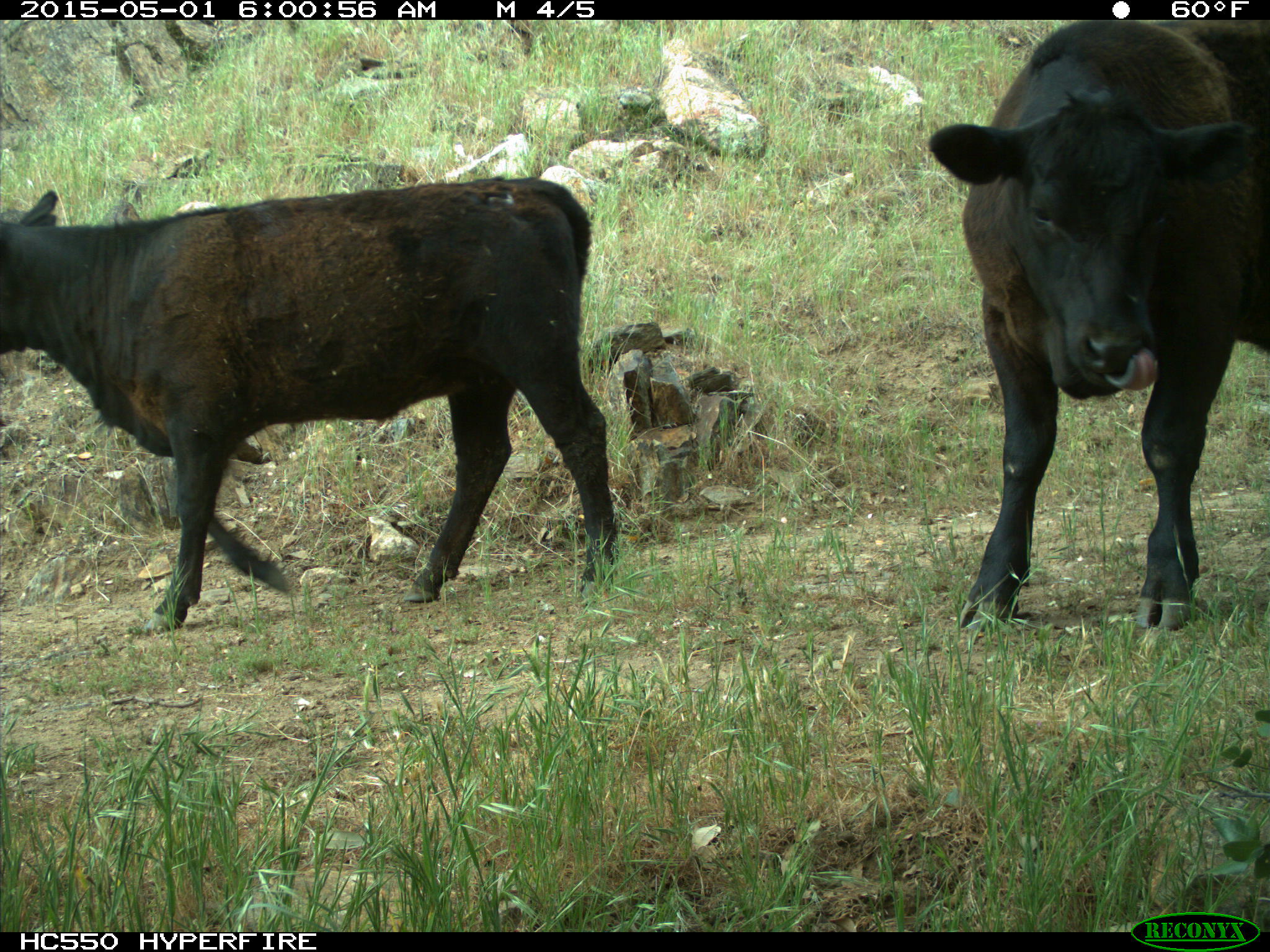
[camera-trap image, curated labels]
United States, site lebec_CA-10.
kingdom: Animalia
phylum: Chordata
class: Mammalia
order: Artiodactyla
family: Bovidae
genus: Bos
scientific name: Bos taurus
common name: domestic cow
Bos taurus (domestic cow).